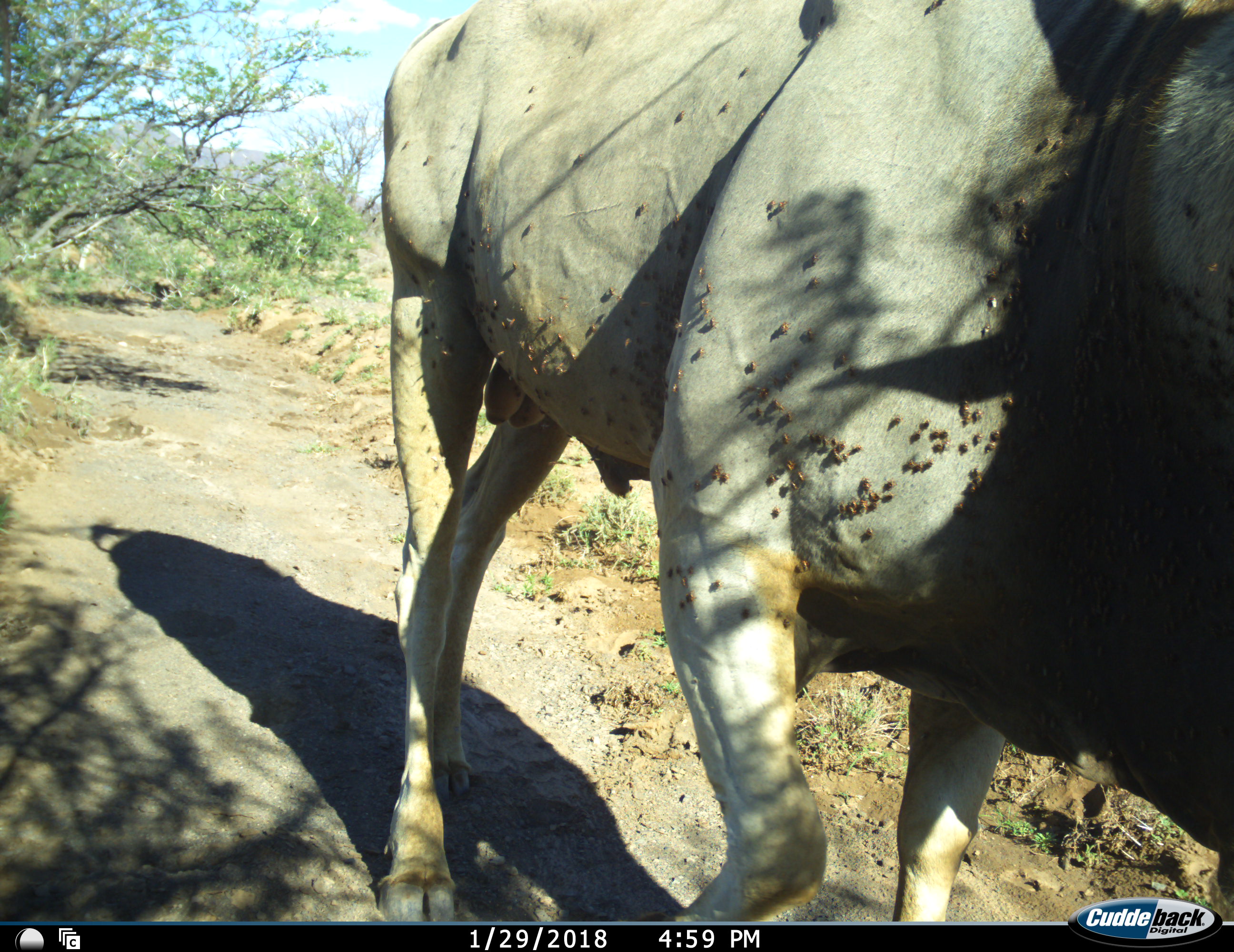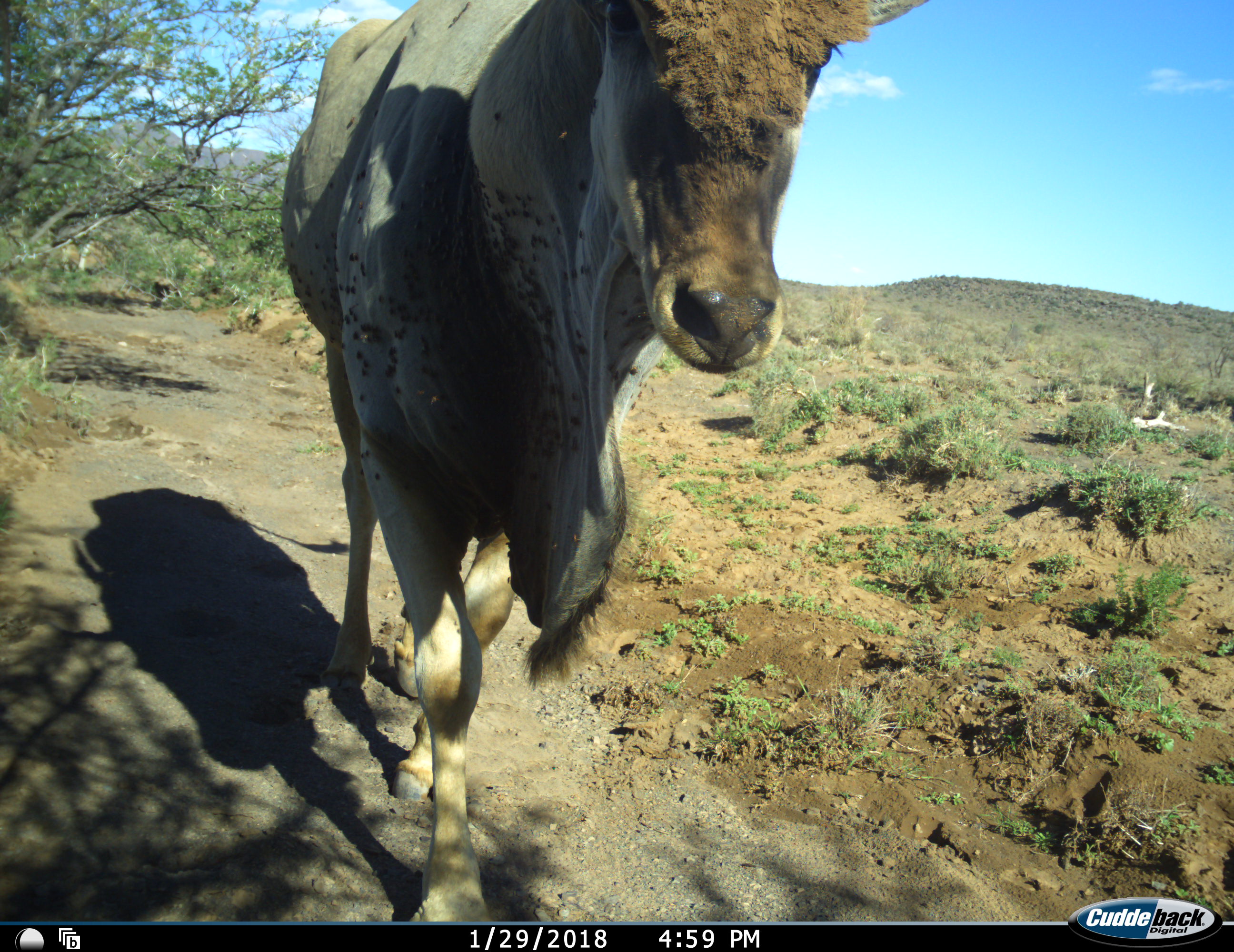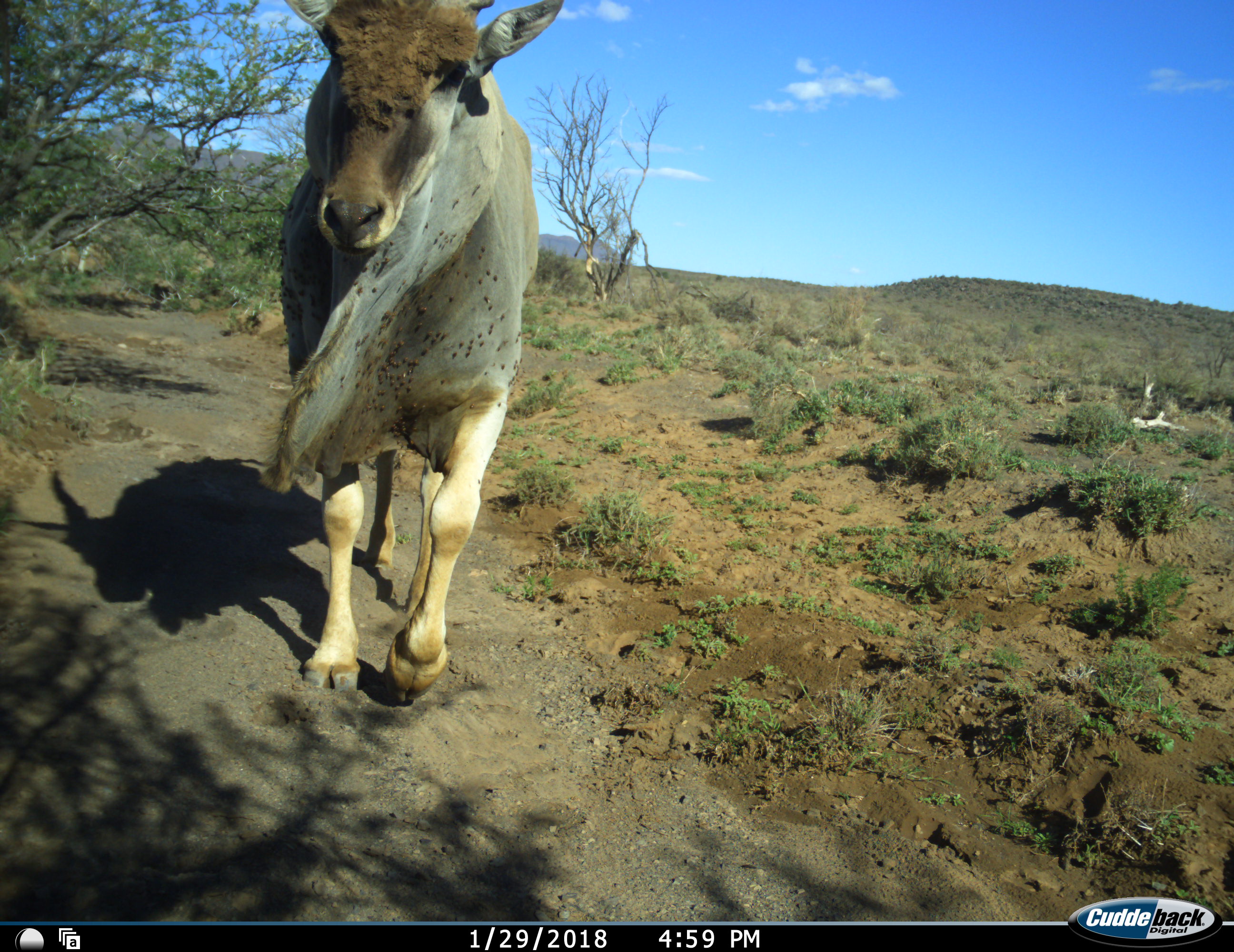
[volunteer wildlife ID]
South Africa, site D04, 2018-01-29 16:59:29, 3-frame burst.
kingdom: Animalia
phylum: Chordata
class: Mammalia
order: Artiodactyla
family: Bovidae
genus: Tragelaphus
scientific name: Tragelaphus oryx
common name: eland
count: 1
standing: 10%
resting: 0%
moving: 100%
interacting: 0%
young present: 0%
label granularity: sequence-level